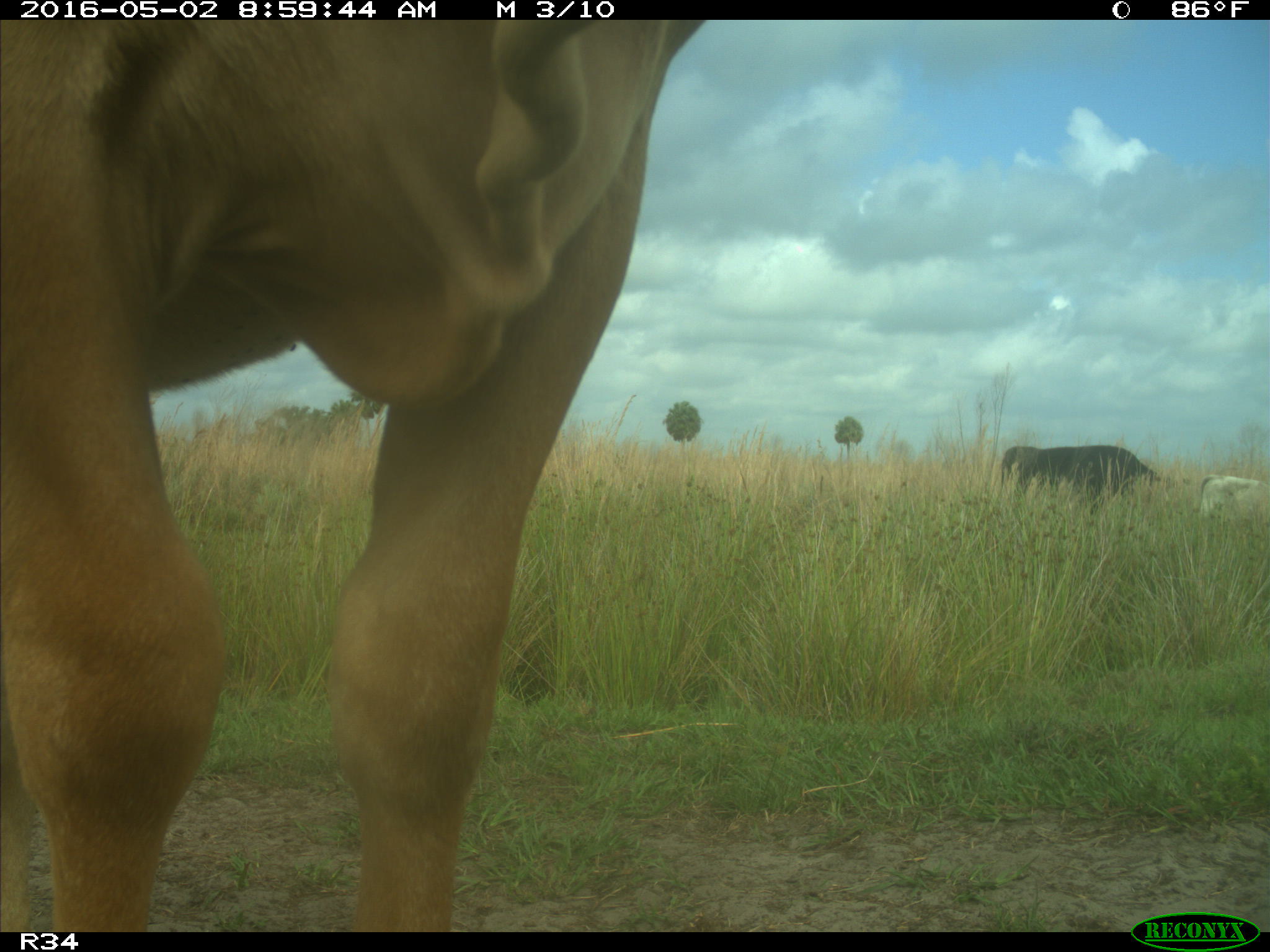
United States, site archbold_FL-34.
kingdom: Animalia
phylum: Chordata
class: Mammalia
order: Artiodactyla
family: Bovidae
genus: Bos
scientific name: Bos taurus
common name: domestic cow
Bos taurus (domestic cow).